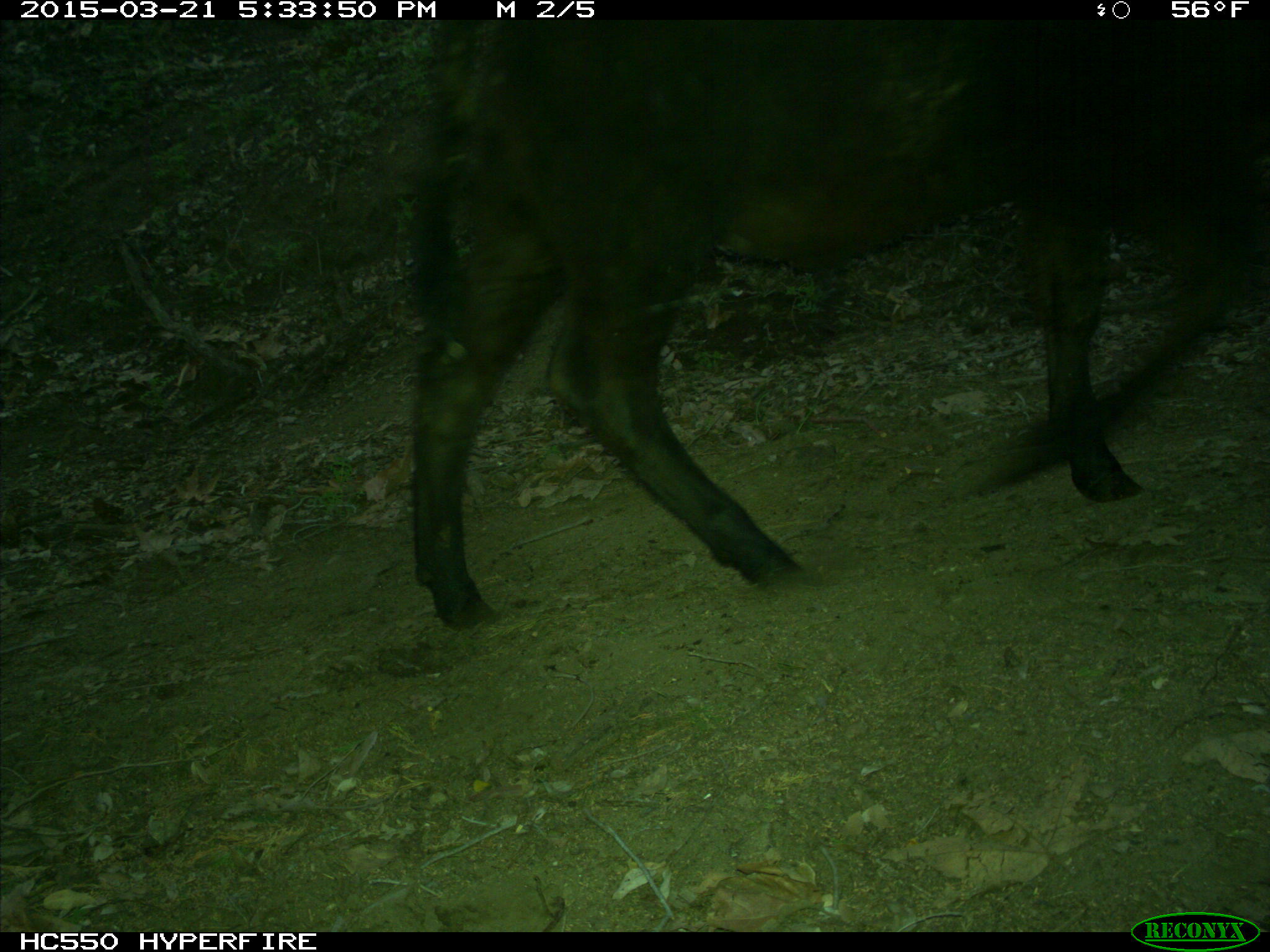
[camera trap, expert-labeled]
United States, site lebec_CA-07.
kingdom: Animalia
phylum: Chordata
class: Mammalia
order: Artiodactyla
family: Bovidae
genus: Bos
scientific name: Bos taurus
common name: domestic cow